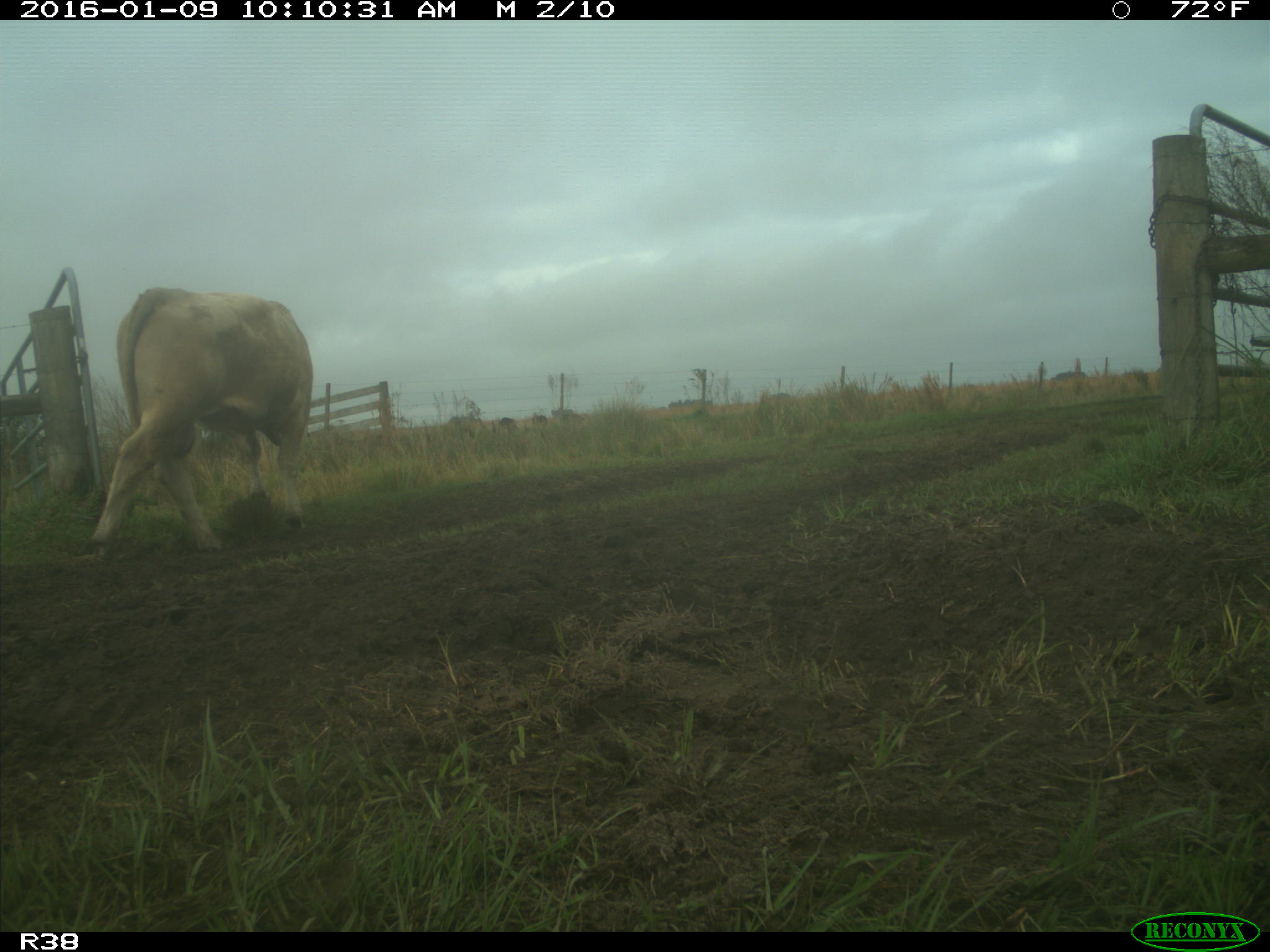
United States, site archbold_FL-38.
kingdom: Animalia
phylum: Chordata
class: Mammalia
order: Artiodactyla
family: Bovidae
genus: Bos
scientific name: Bos taurus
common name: domestic cow